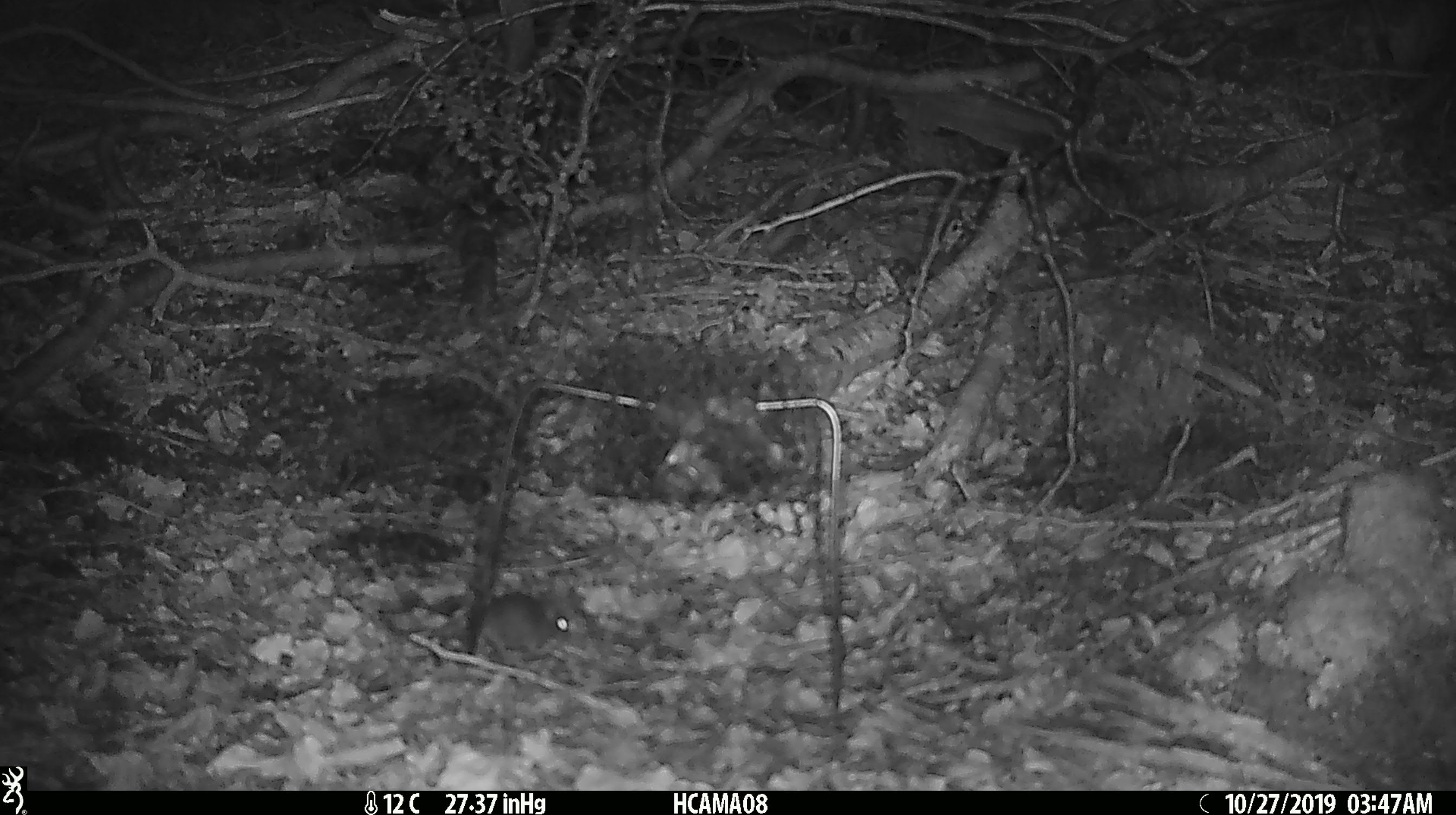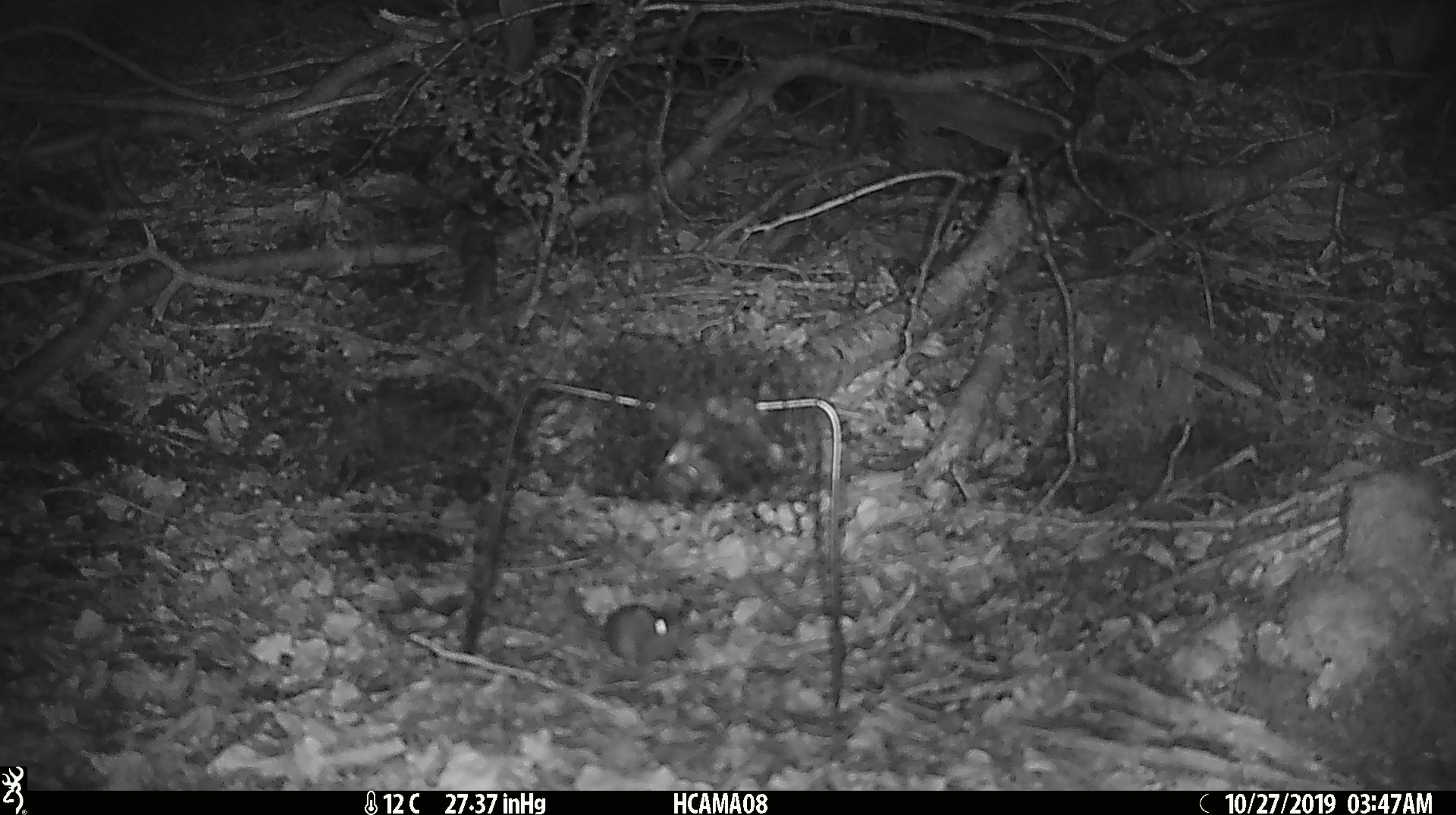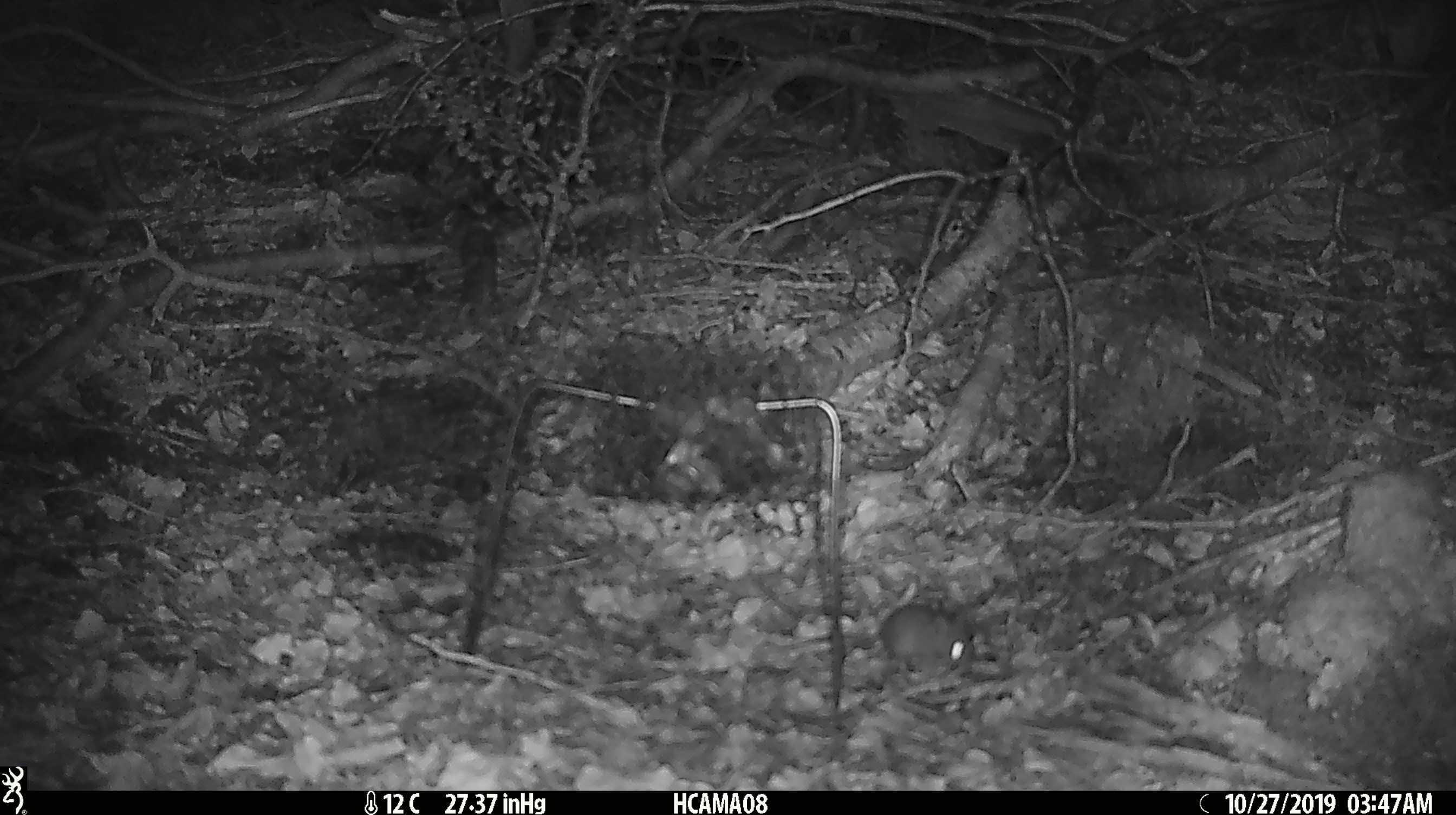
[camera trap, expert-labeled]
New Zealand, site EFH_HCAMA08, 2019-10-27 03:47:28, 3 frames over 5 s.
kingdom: Animalia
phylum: Chordata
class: Mammalia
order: Rodentia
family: Muridae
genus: Mus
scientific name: Mus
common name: mouse